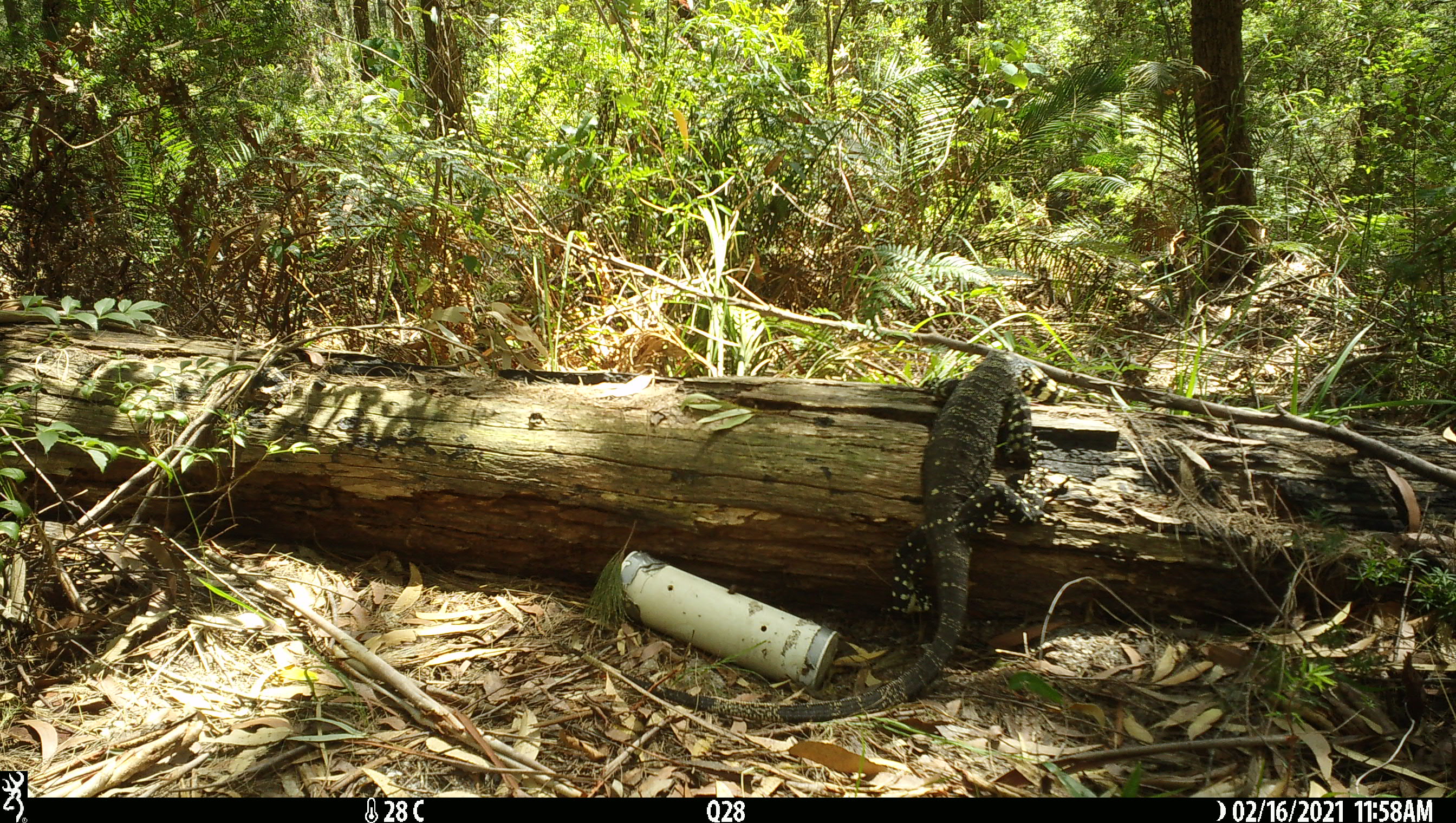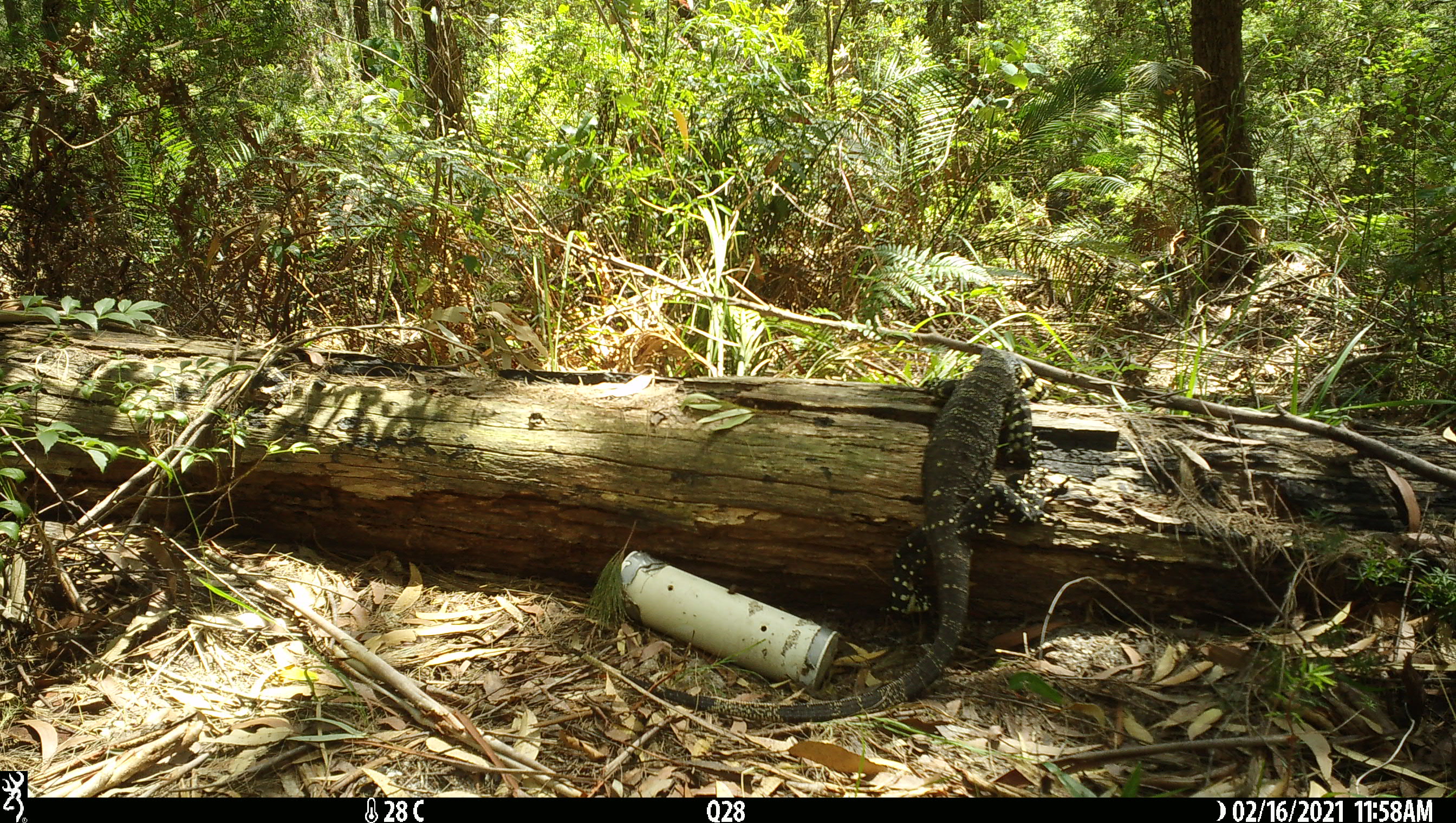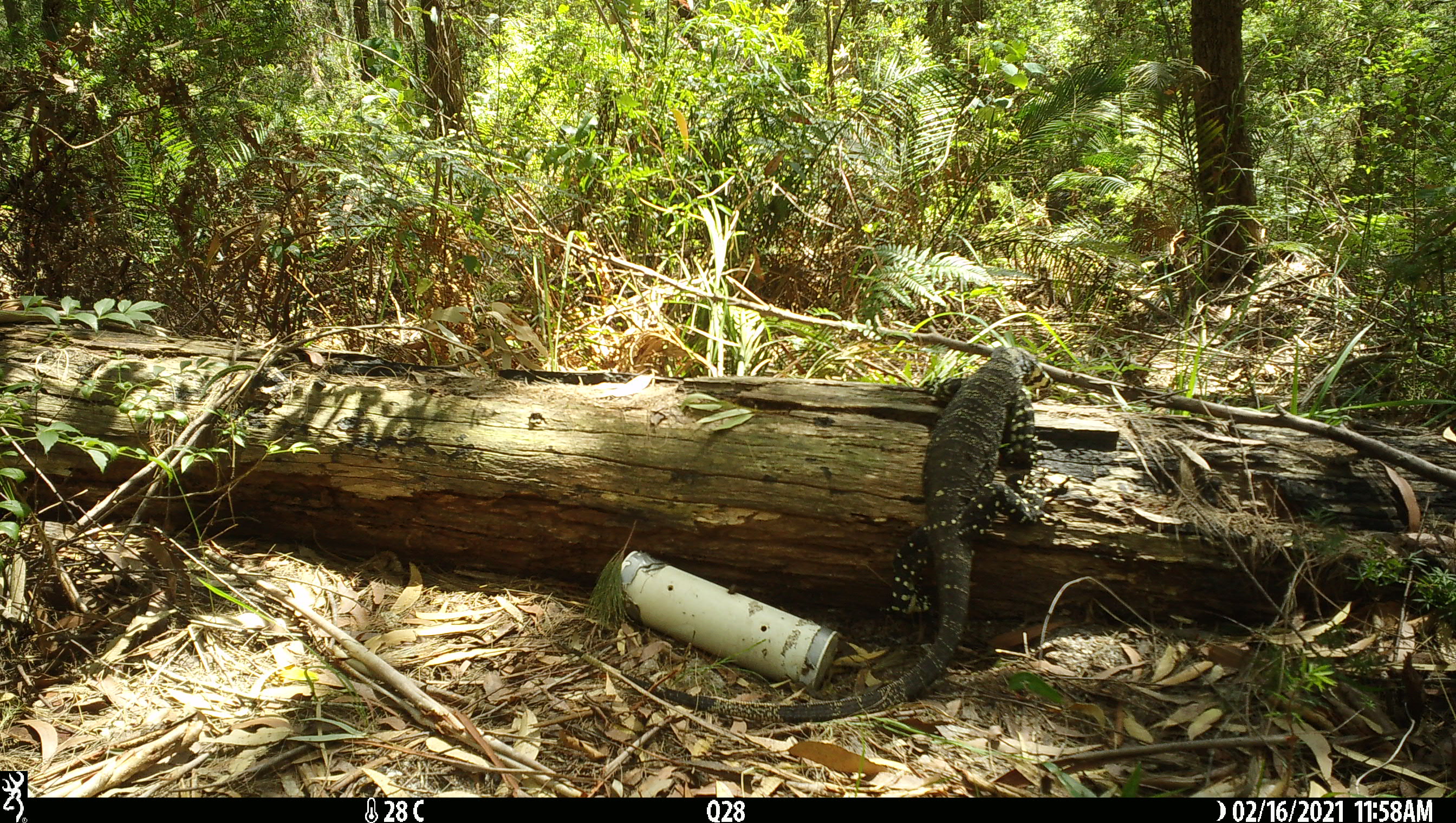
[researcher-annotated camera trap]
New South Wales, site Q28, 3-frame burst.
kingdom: Animalia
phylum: Chordata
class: Reptilia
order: Squamata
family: Varanidae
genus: Varanus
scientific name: Varanus varius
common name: lace monitor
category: goanna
Goanna (lace monitor) (Varanus varius).